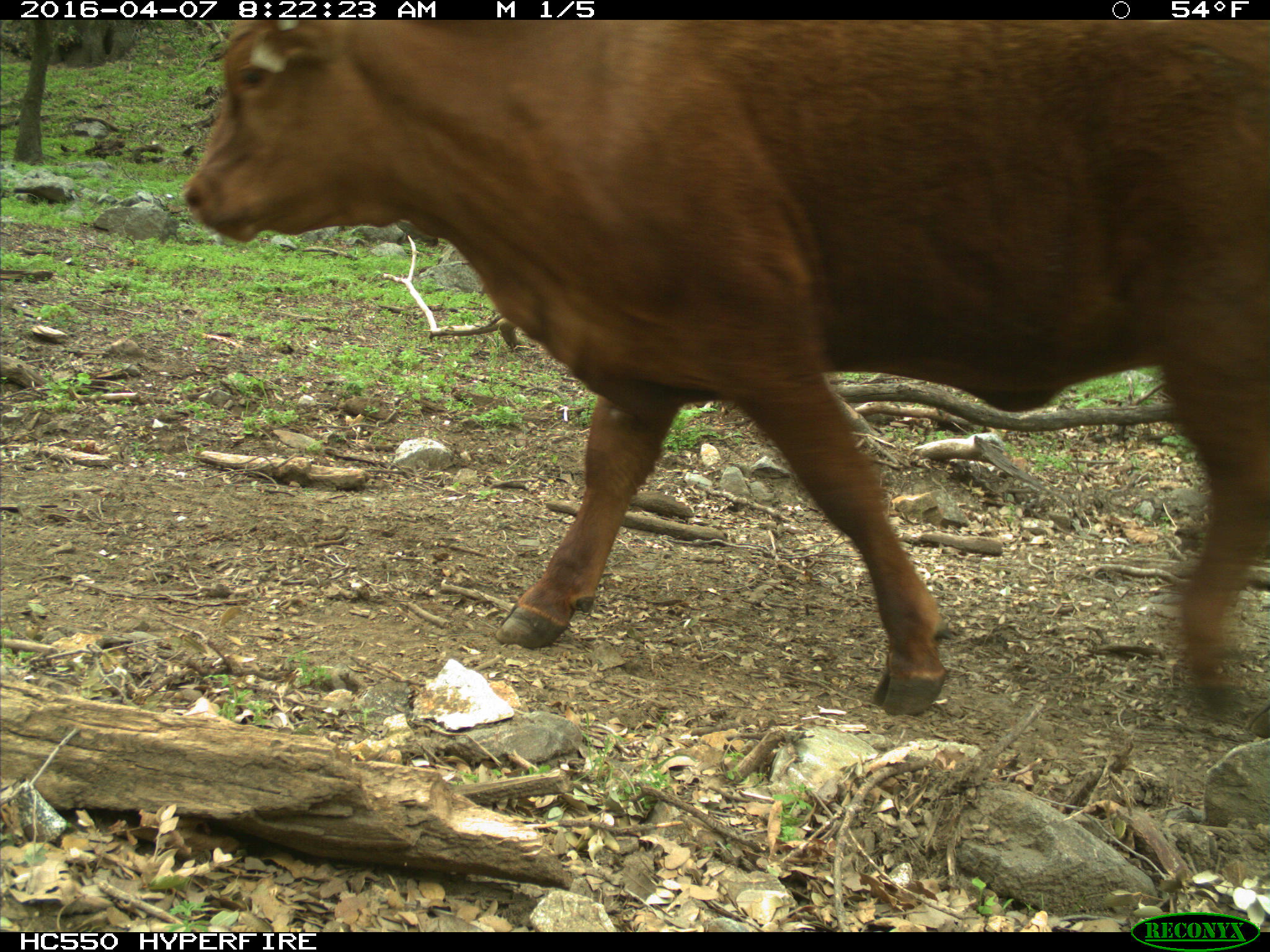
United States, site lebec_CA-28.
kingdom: Animalia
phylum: Chordata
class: Mammalia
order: Artiodactyla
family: Bovidae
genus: Bos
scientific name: Bos taurus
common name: domestic cow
Bos taurus (domestic cow).